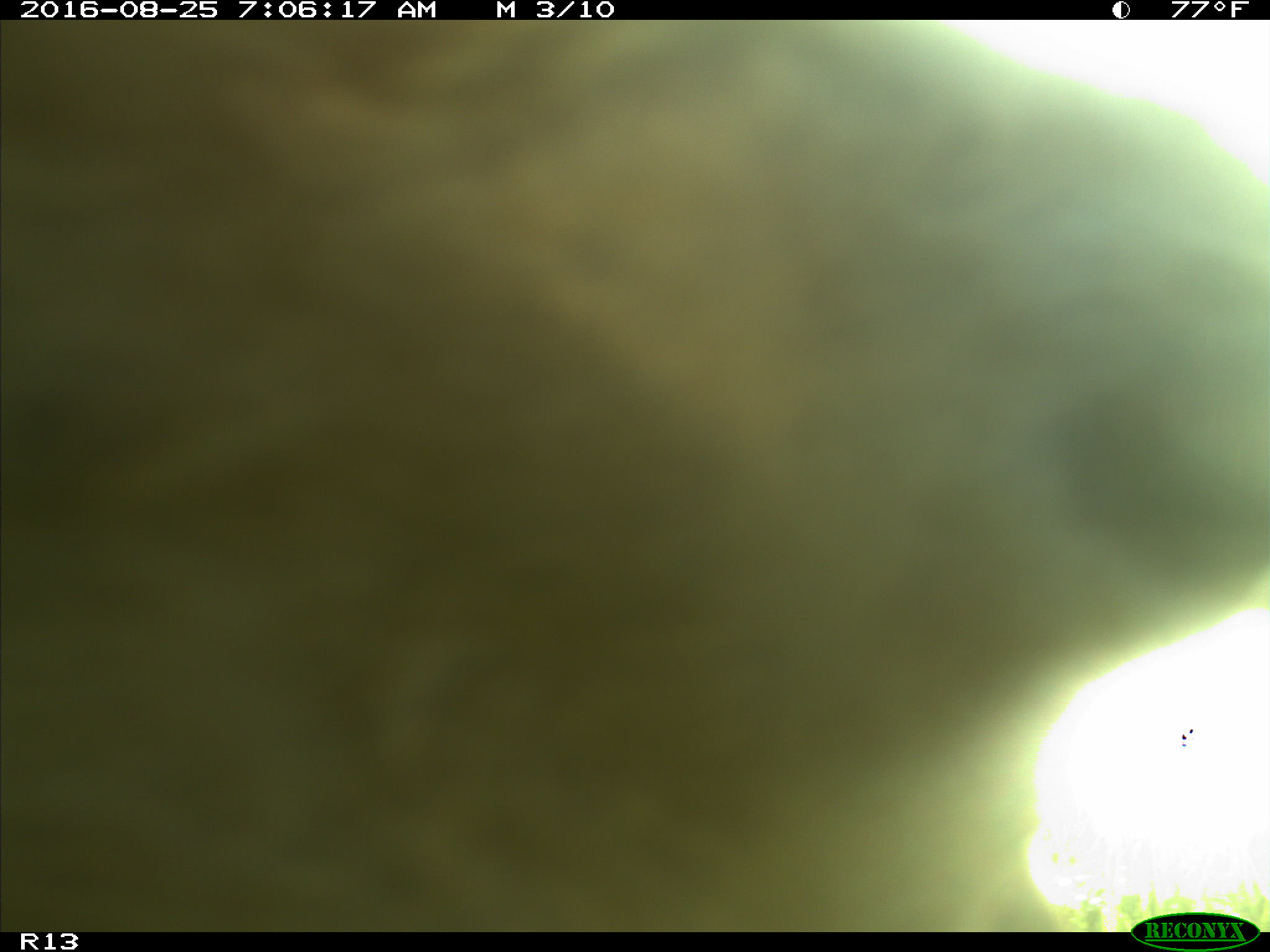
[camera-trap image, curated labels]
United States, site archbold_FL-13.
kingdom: Animalia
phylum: Chordata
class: Mammalia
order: Artiodactyla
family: Bovidae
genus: Bos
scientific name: Bos taurus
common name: domestic cow